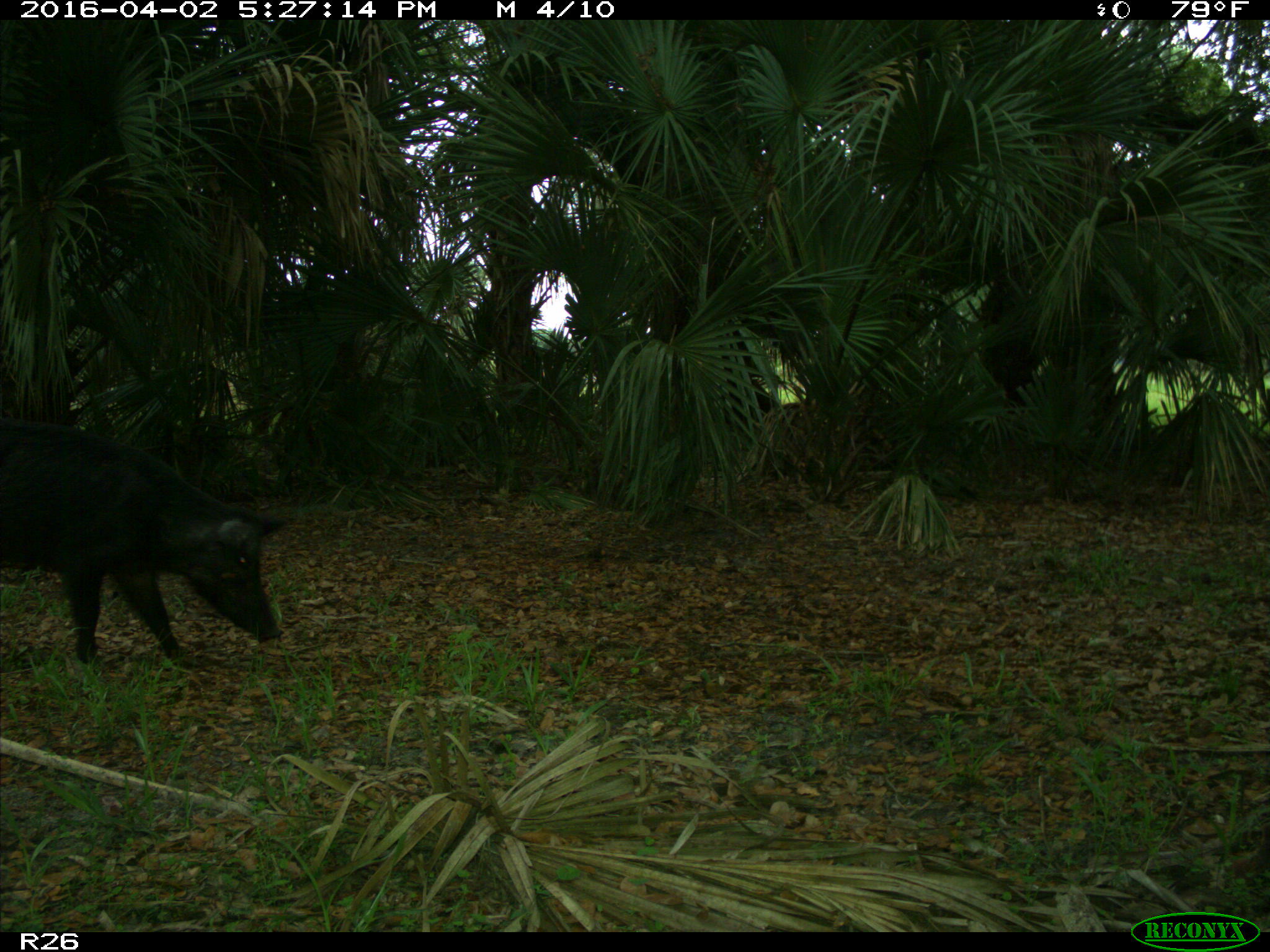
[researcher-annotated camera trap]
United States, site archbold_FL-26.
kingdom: Animalia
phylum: Chordata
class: Mammalia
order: Artiodactyla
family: Suidae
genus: Sus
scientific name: Sus scrofa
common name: wild boar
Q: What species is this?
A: Sus scrofa (wild boar).